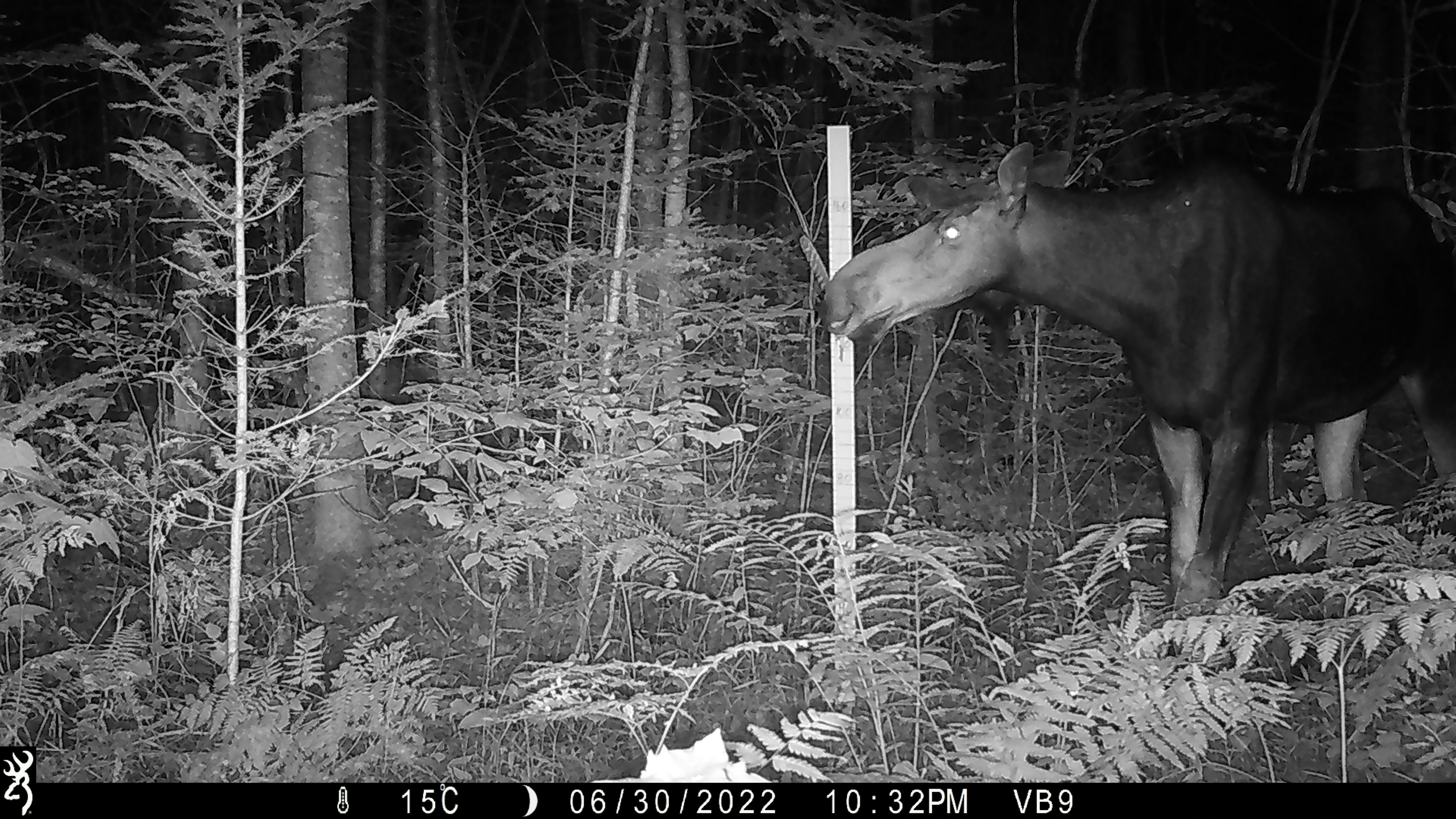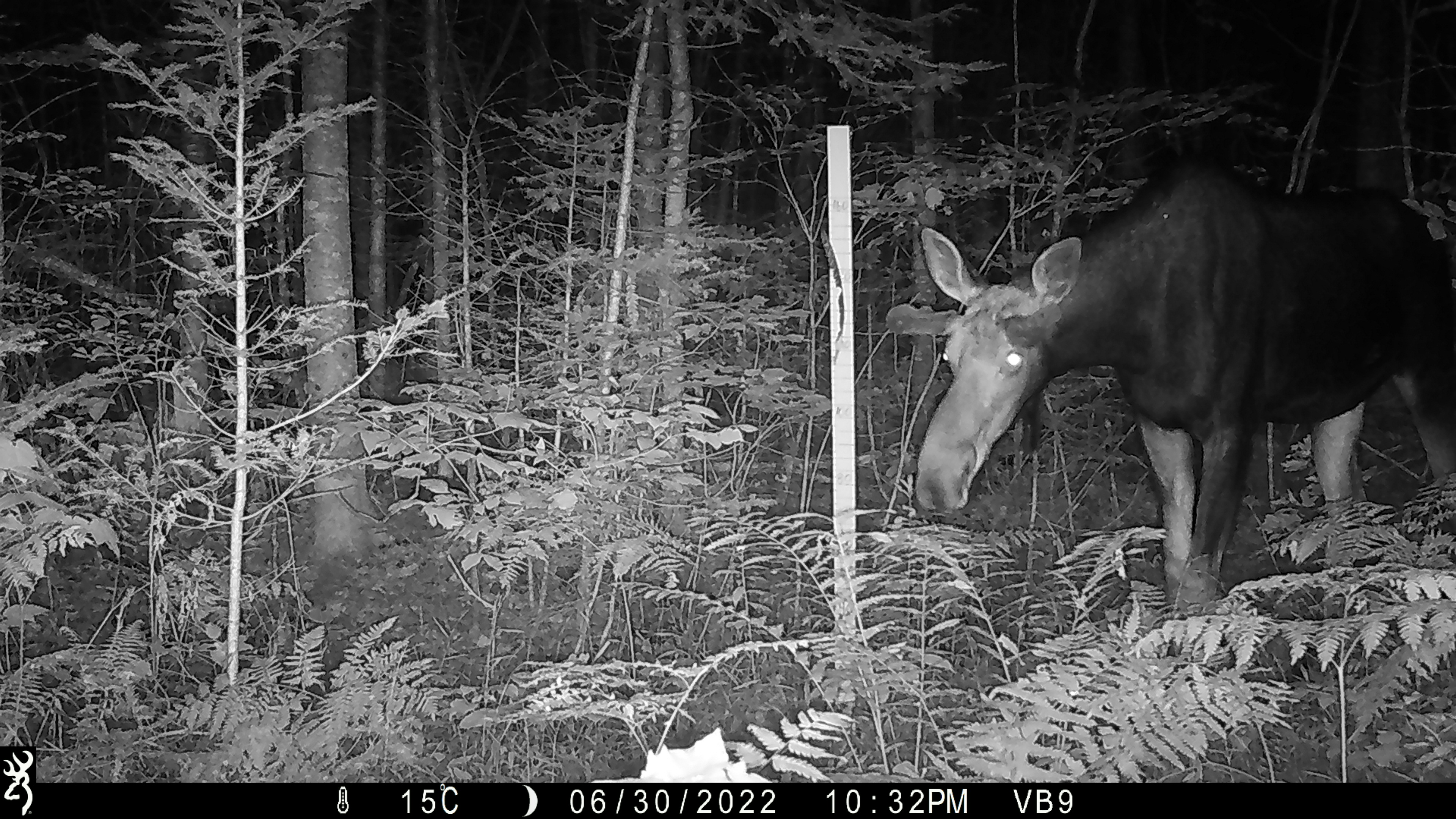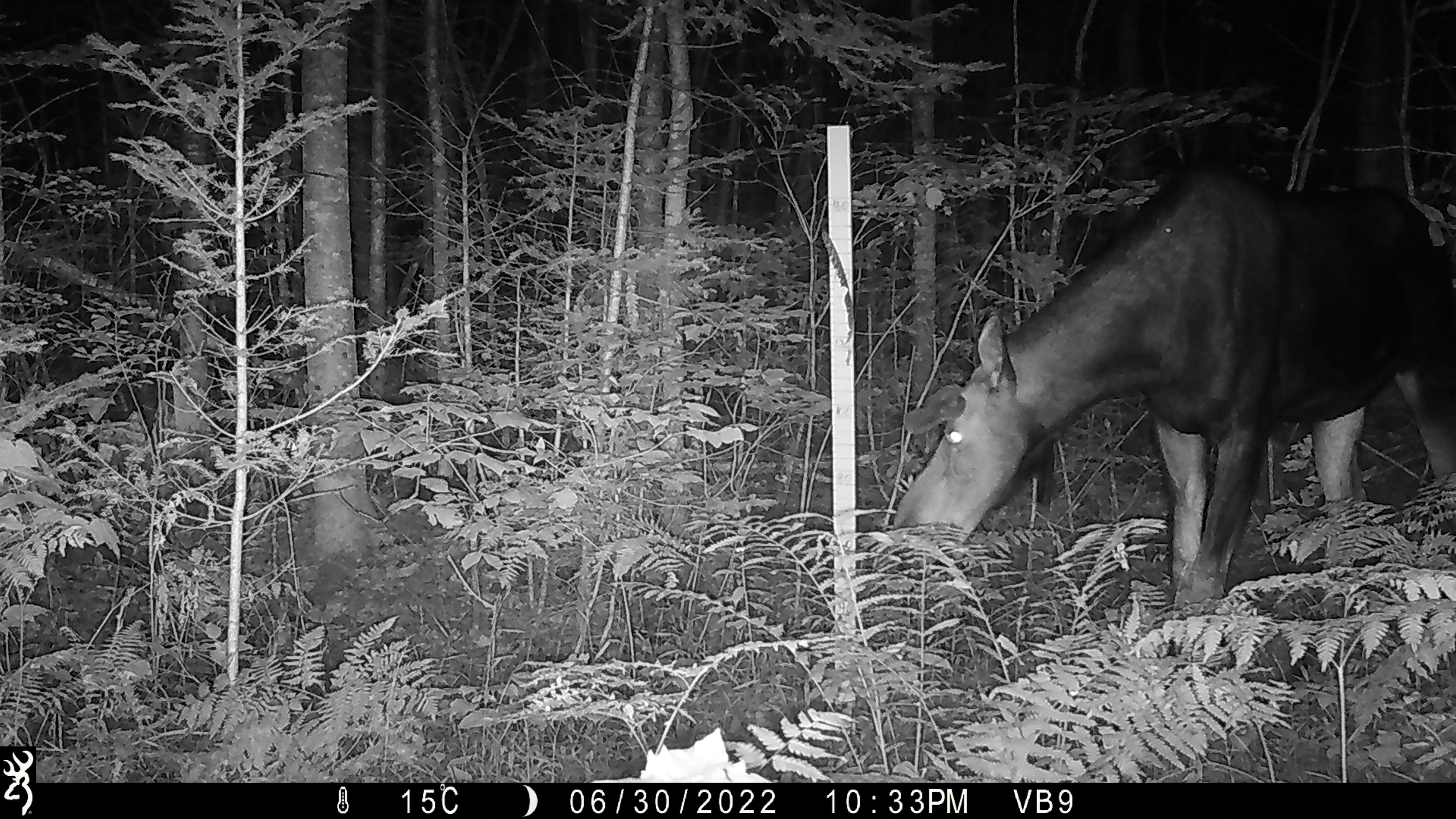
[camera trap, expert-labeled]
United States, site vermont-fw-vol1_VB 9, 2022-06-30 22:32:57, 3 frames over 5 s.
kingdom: Animalia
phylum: Chordata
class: Mammalia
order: Artiodactyla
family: Cervidae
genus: Alces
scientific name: Alces alces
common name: moose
Moose (Alces alces).